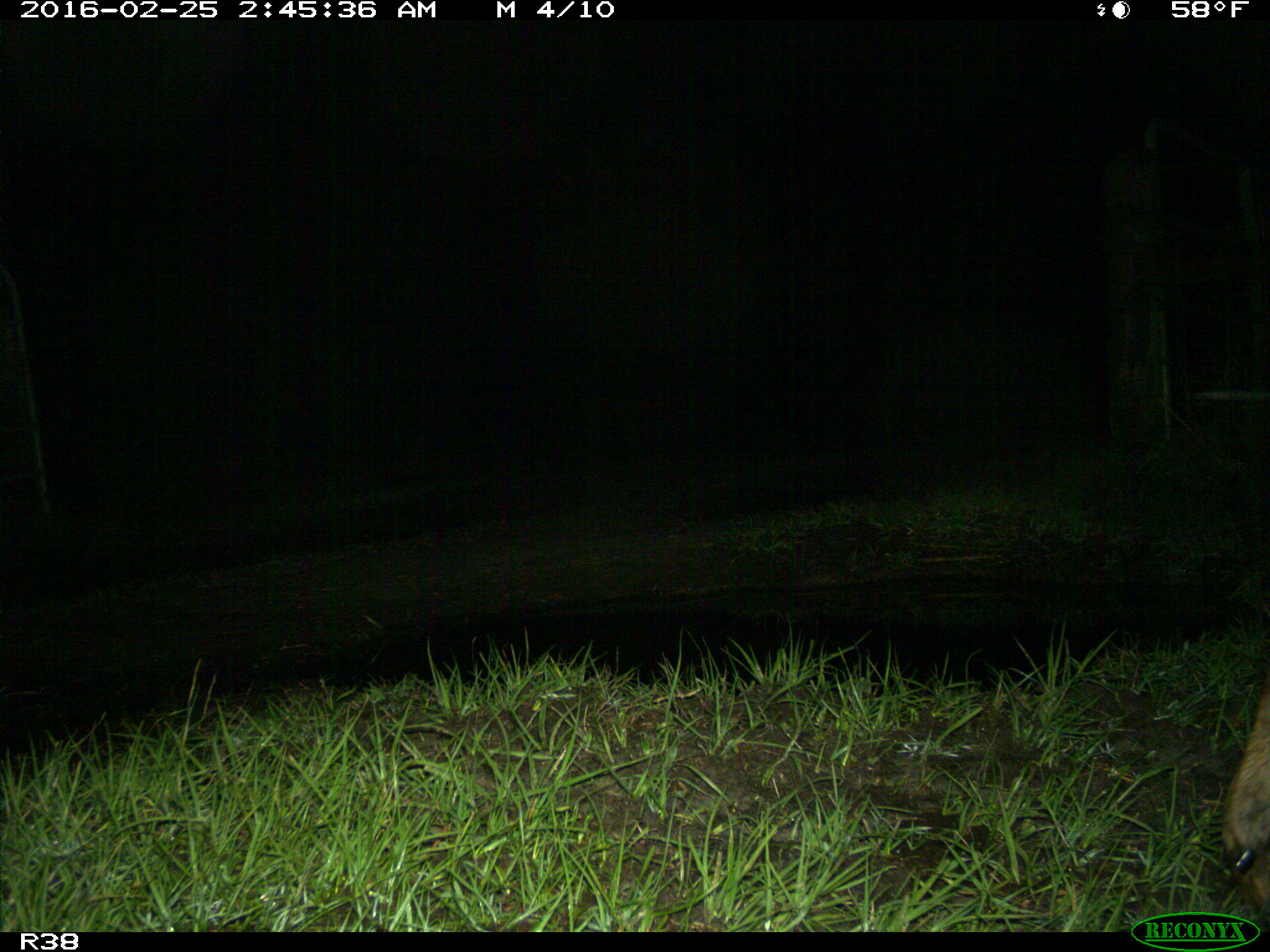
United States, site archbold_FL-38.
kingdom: Animalia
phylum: Chordata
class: Mammalia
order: Artiodactyla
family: Cervidae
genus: Odocoileus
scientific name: Odocoileus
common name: deer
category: unidentified deer